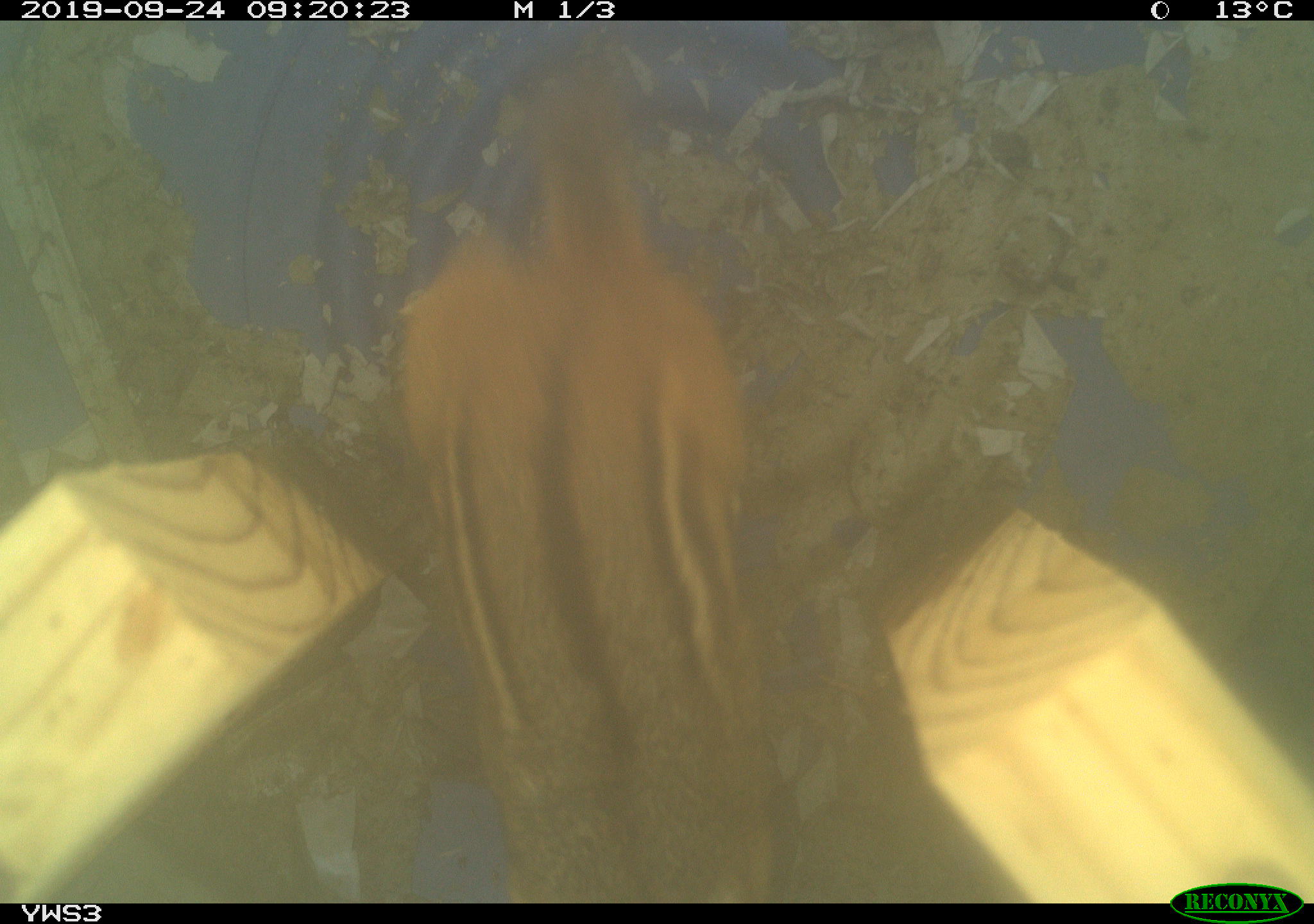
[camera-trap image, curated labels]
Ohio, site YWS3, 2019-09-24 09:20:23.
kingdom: Animalia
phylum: Chordata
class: Mammalia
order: Rodentia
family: Sciuridae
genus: Tamias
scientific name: Tamias striatus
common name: eastern chipmunk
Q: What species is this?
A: Eastern chipmunk (Tamias striatus).